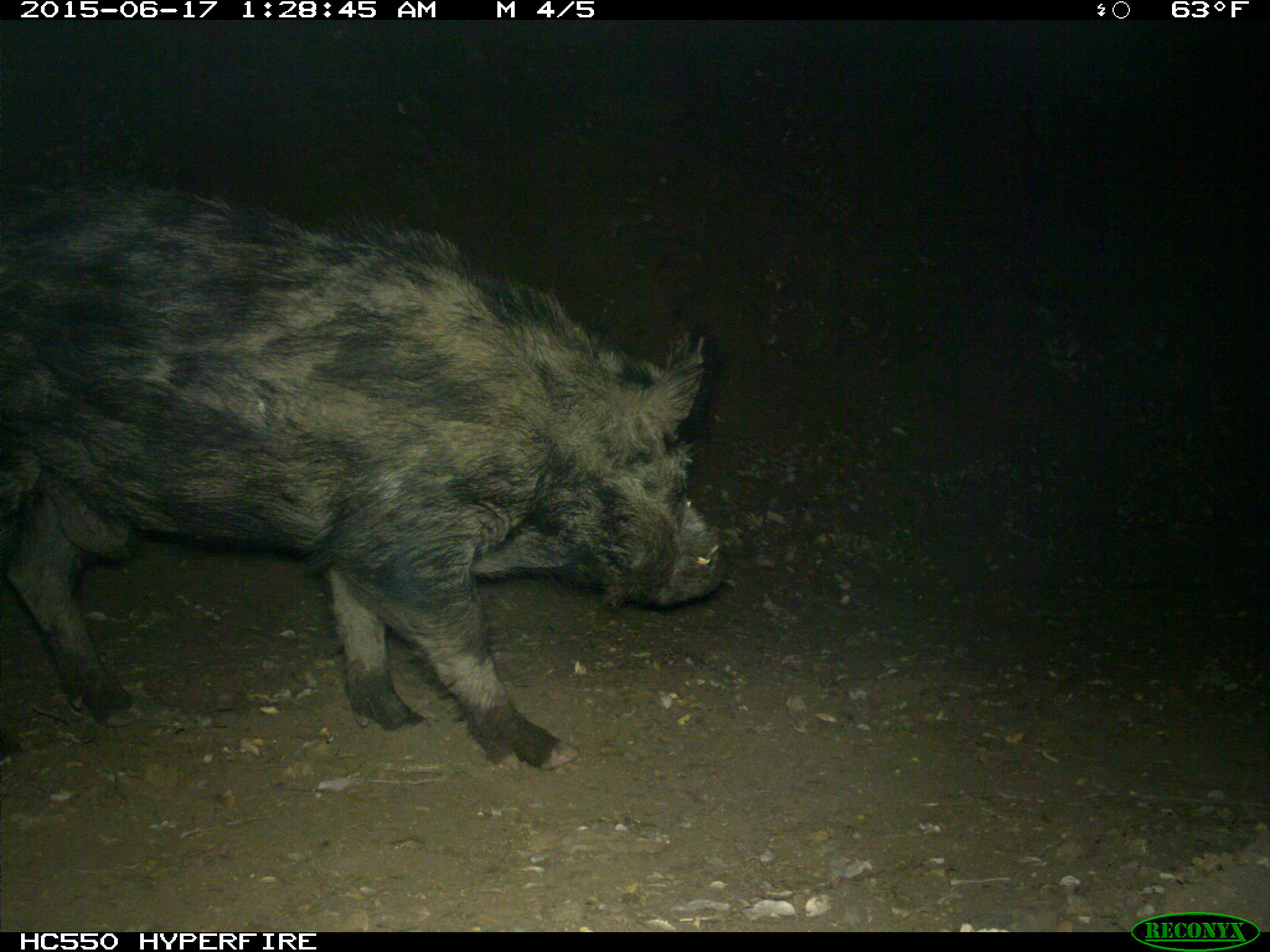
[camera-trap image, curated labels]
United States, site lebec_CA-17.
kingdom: Animalia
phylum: Chordata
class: Mammalia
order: Artiodactyla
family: Suidae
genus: Sus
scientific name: Sus scrofa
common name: wild boar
Sus scrofa (wild boar).